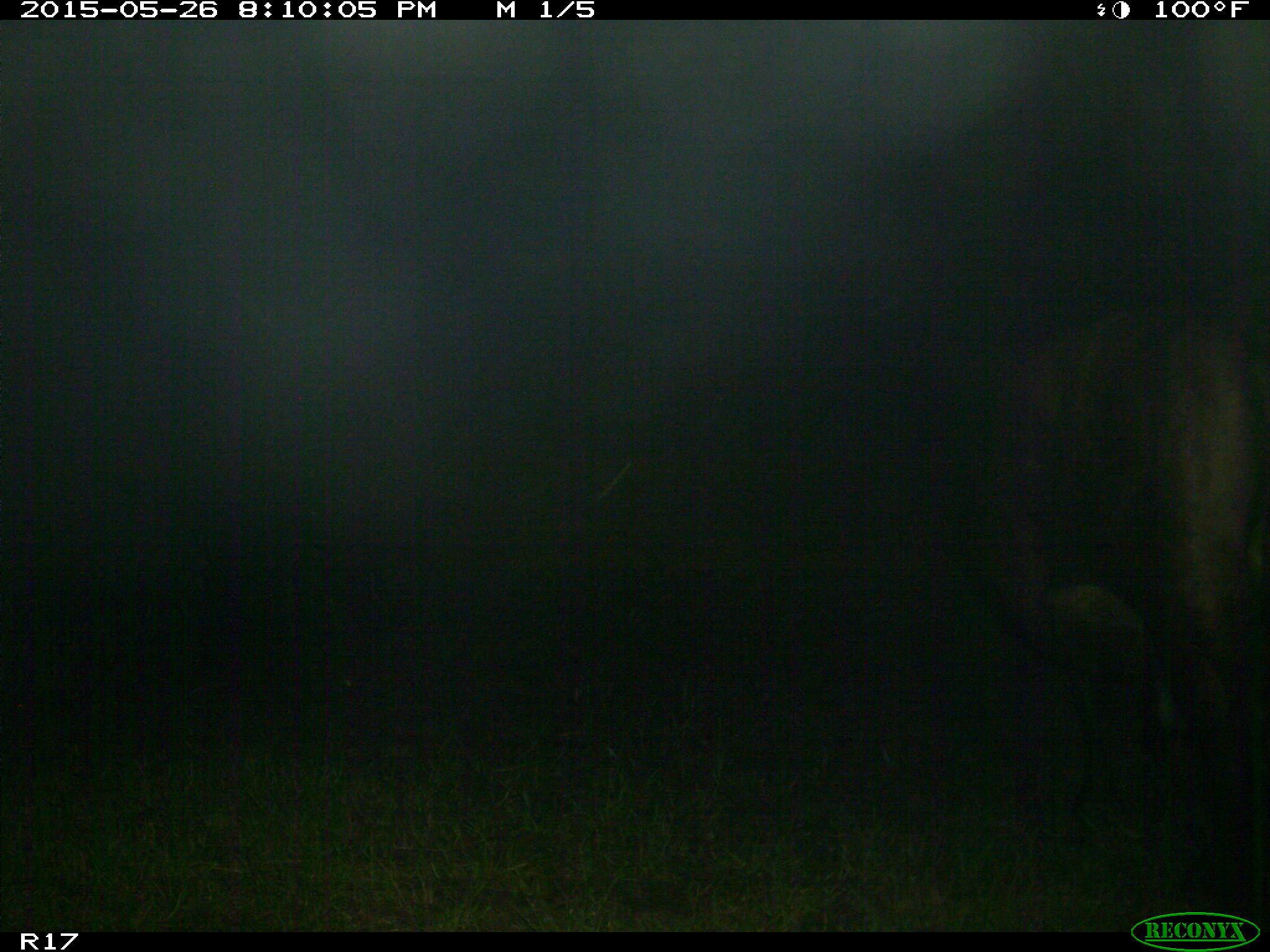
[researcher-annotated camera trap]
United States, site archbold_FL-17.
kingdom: Animalia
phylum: Chordata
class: Mammalia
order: Artiodactyla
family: Bovidae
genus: Bos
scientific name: Bos taurus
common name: domestic cow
Bos taurus (domestic cow).